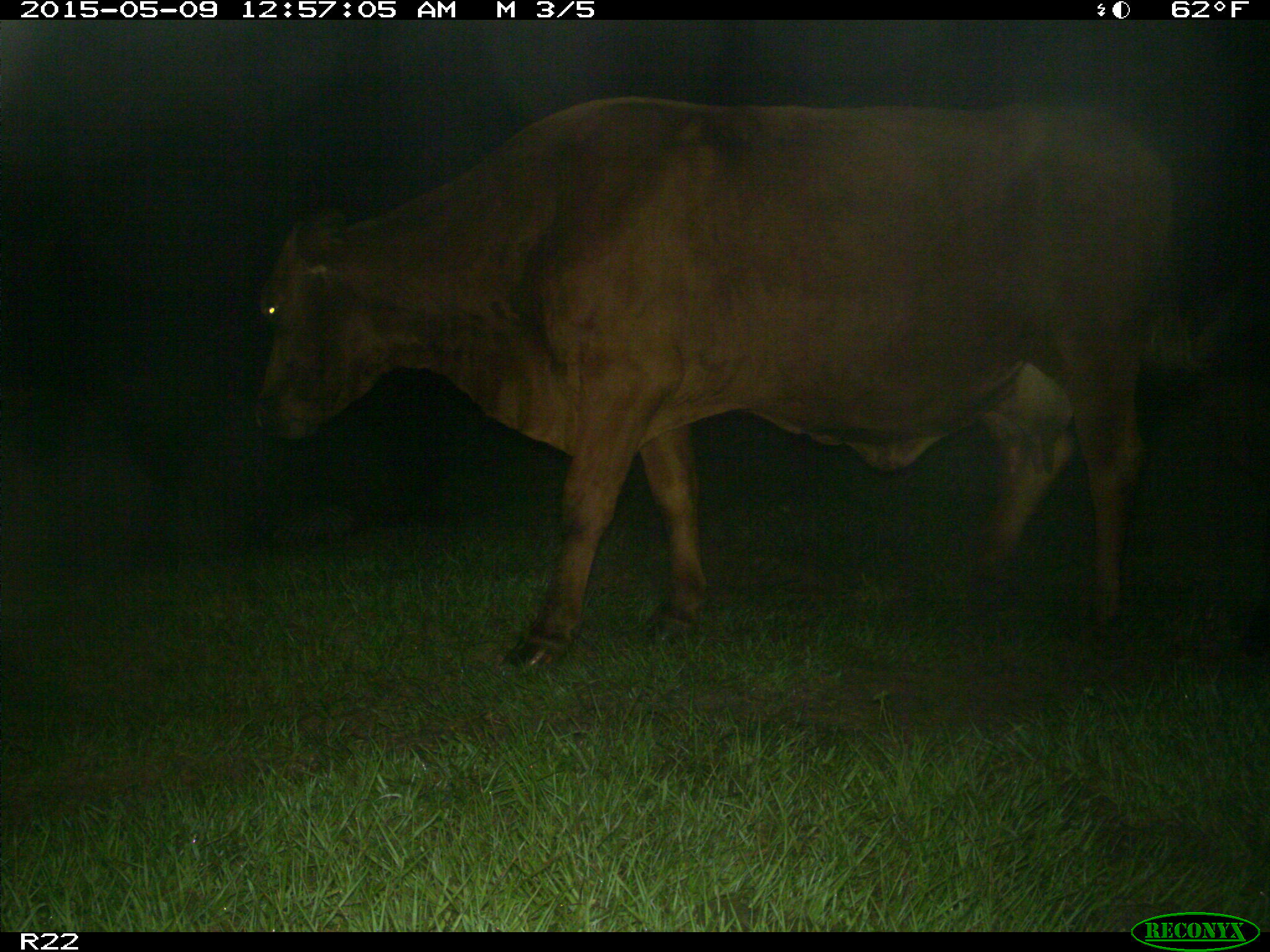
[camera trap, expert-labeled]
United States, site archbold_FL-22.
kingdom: Animalia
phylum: Chordata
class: Mammalia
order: Artiodactyla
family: Bovidae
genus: Bos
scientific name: Bos taurus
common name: domestic cow